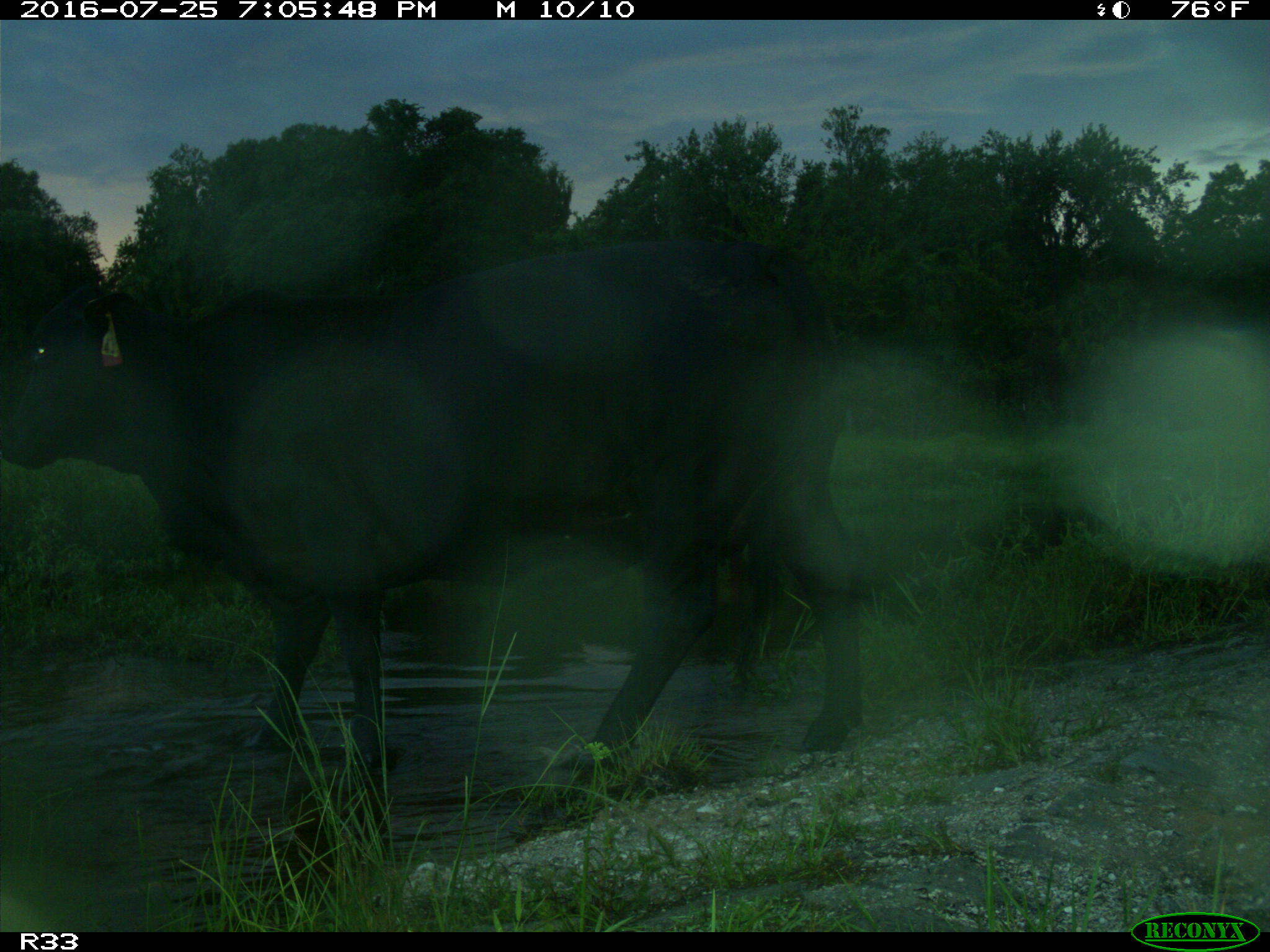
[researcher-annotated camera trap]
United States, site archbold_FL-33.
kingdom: Animalia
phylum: Chordata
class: Mammalia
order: Artiodactyla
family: Bovidae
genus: Bos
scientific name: Bos taurus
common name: domestic cow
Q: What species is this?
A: Bos taurus (domestic cow).